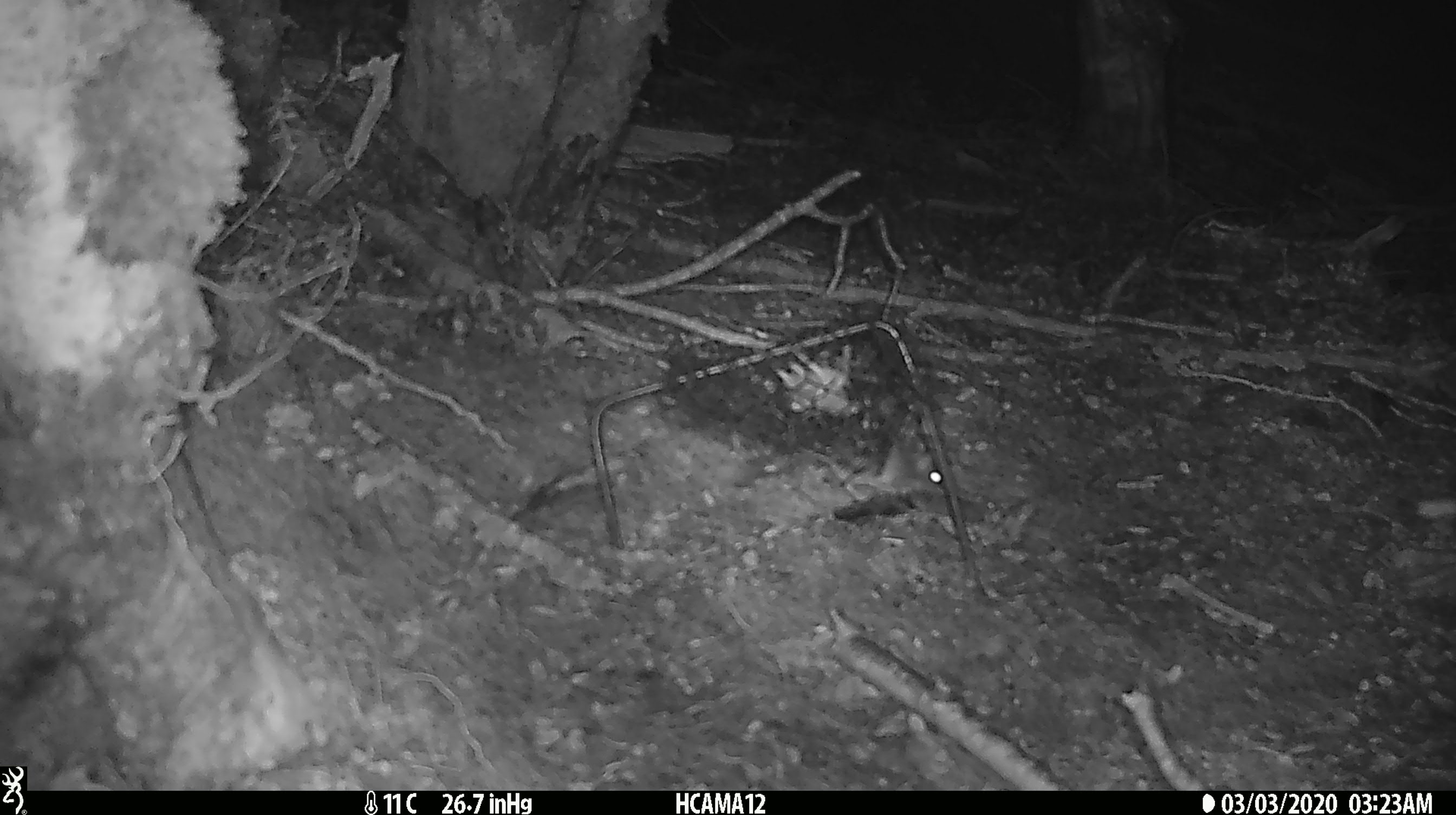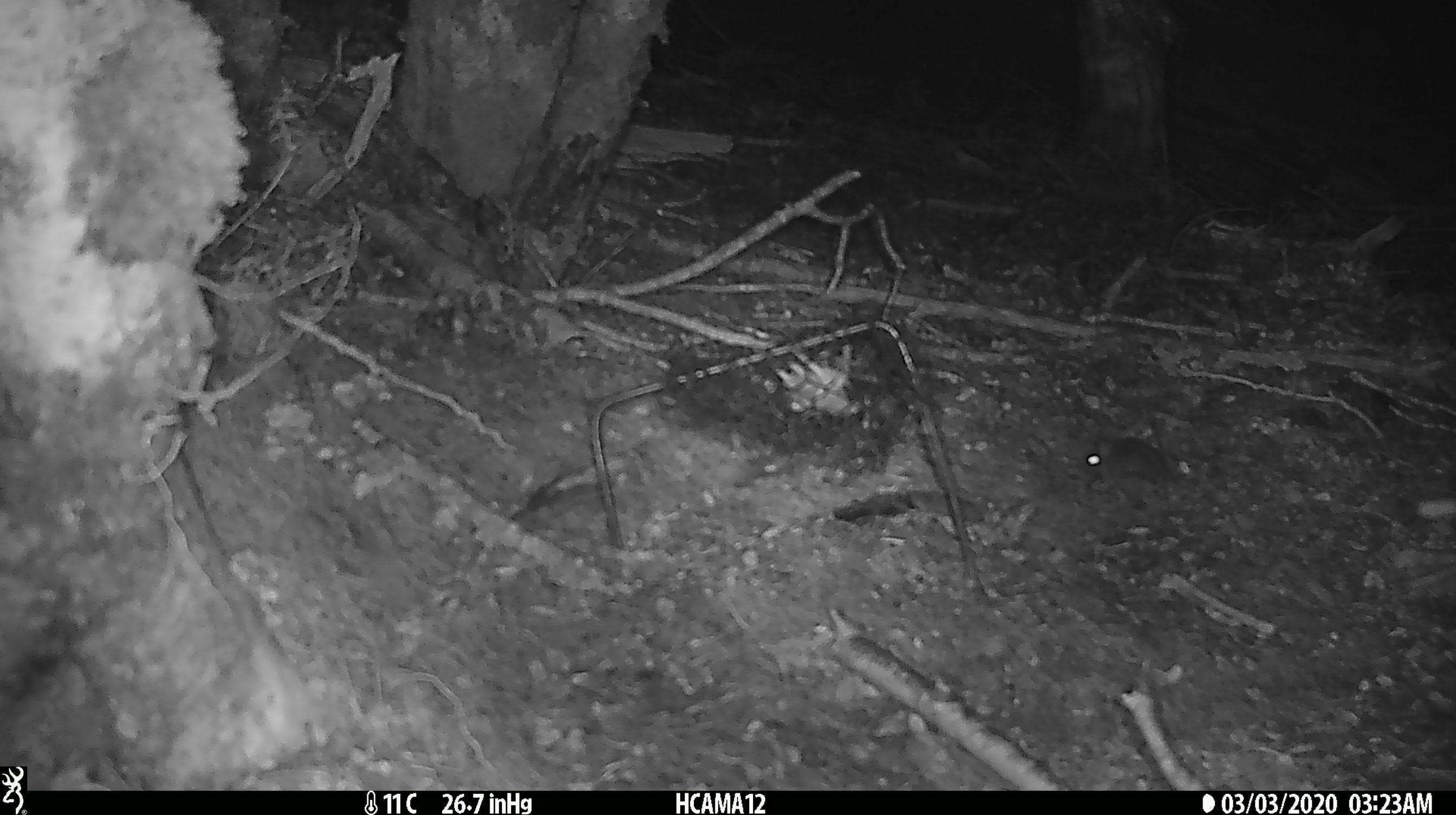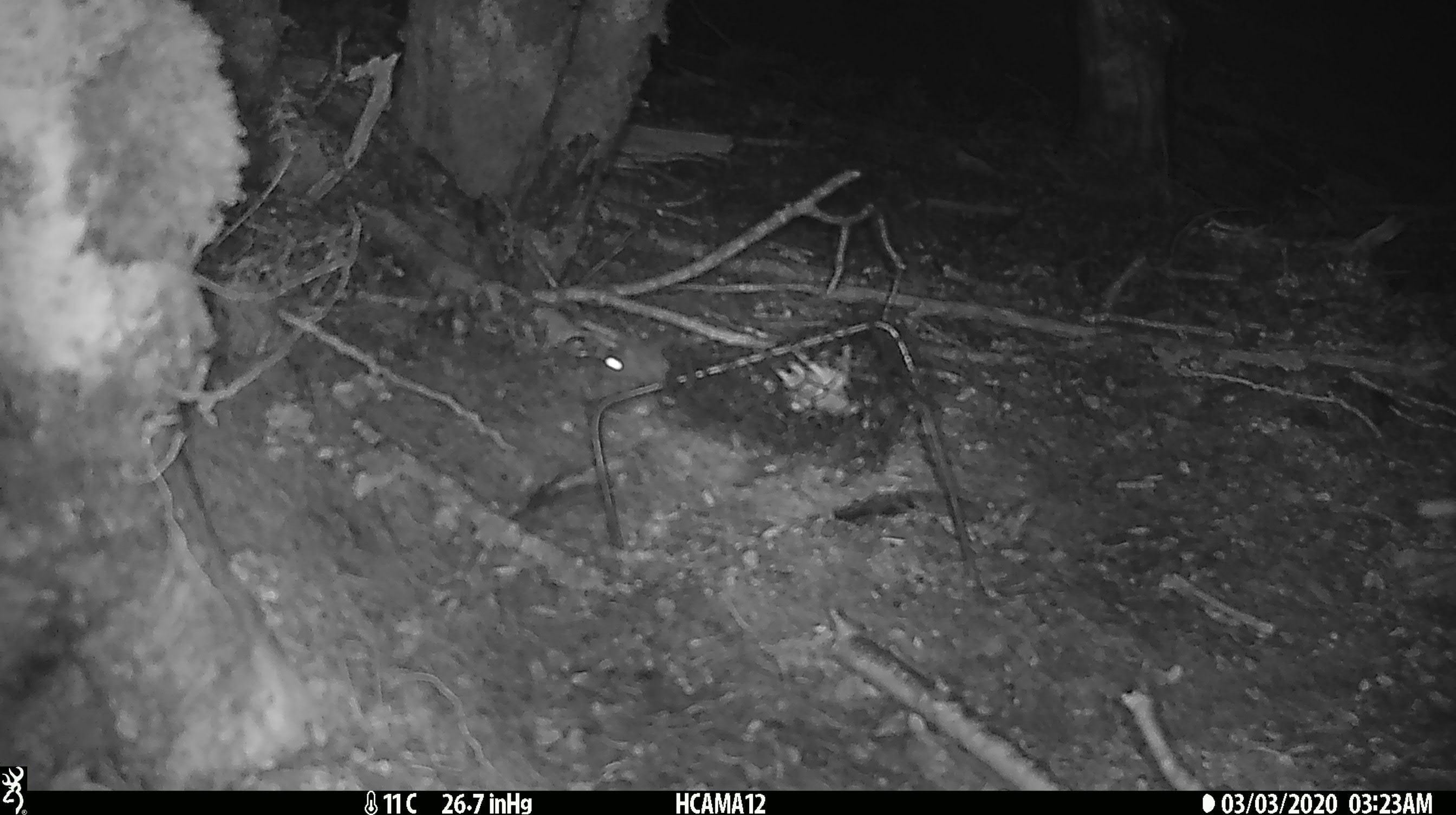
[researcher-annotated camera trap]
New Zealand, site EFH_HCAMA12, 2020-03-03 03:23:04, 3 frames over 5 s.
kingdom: Animalia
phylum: Chordata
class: Mammalia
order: Rodentia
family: Muridae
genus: Mus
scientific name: Mus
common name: mouse